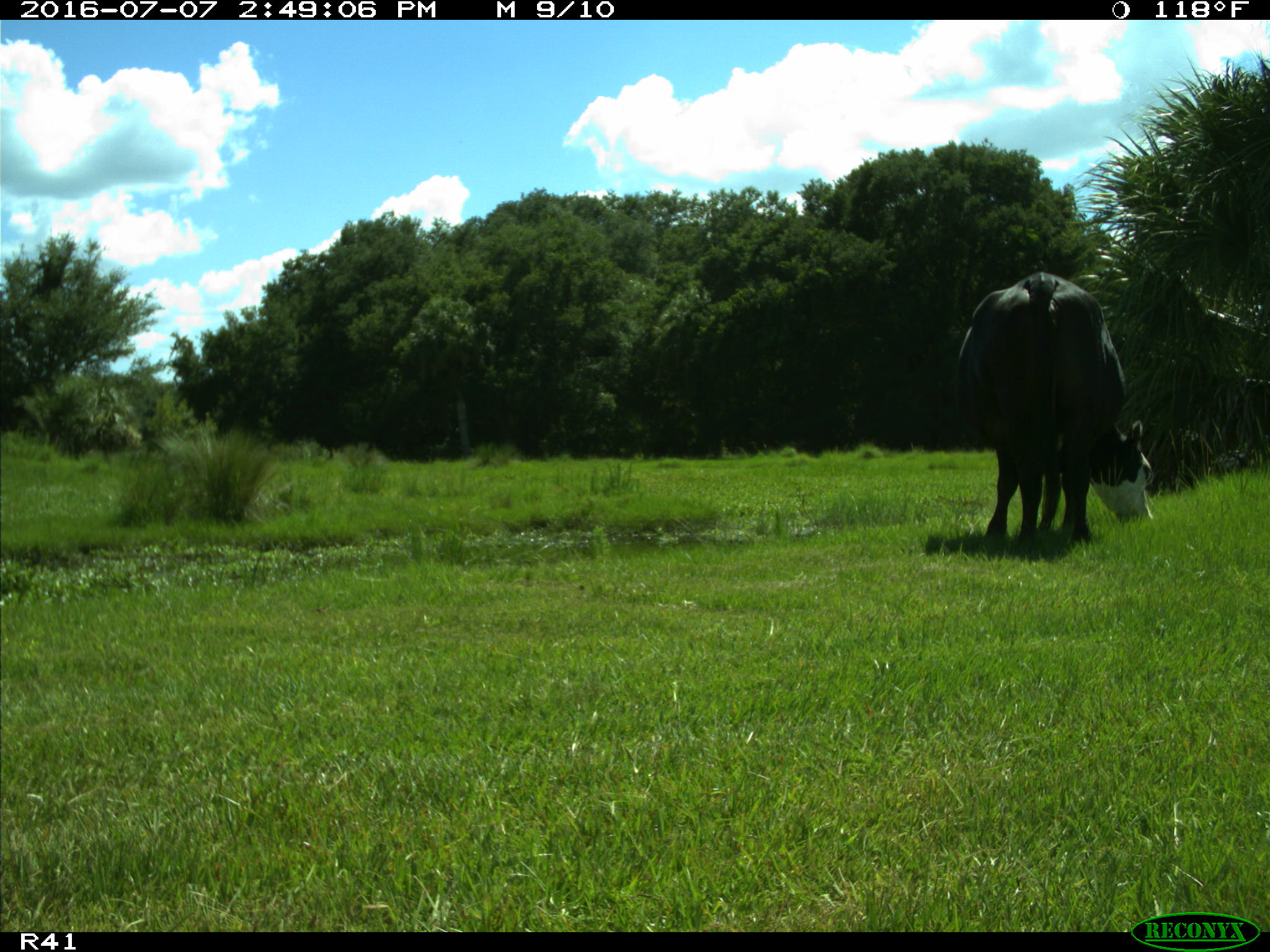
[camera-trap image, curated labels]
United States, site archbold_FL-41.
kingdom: Animalia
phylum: Chordata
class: Mammalia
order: Artiodactyla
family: Bovidae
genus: Bos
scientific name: Bos taurus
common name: domestic cow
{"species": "Bos taurus (domestic cow)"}